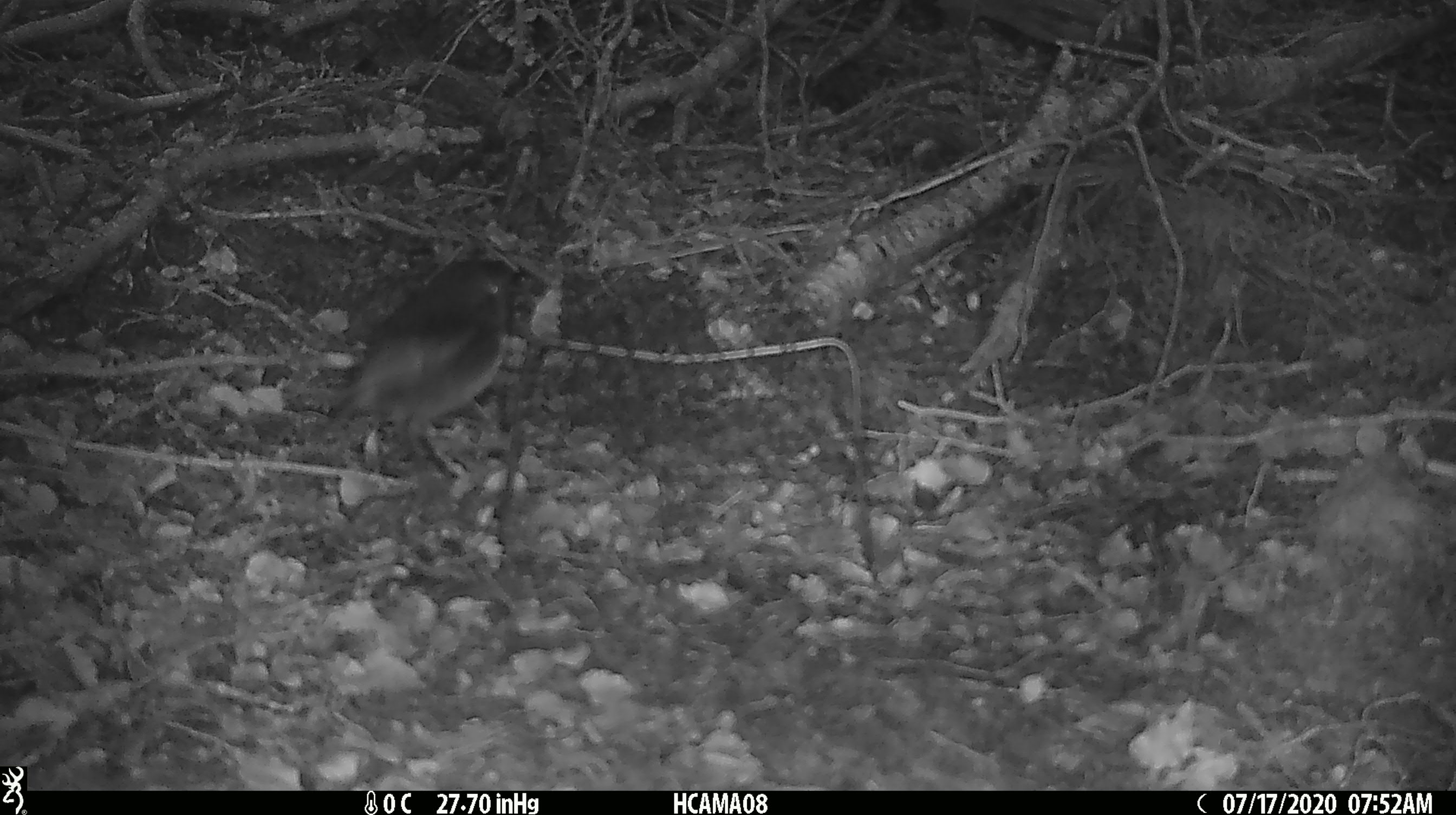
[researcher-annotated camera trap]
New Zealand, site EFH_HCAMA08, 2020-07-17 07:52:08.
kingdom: Animalia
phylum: Chordata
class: Aves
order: Passeriformes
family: Petroicidae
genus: Petroica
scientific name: Petroica australis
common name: new zealand robin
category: robin